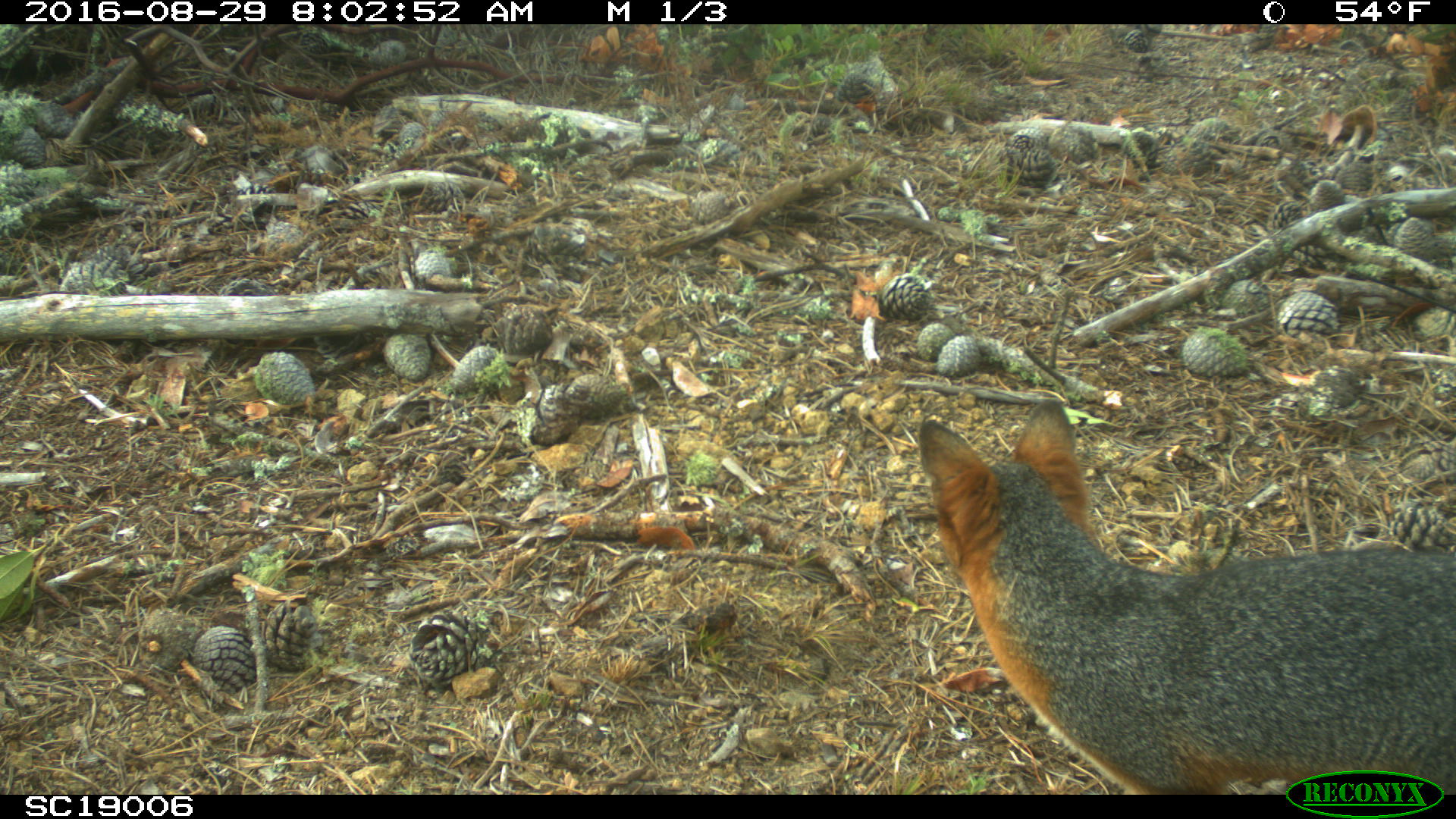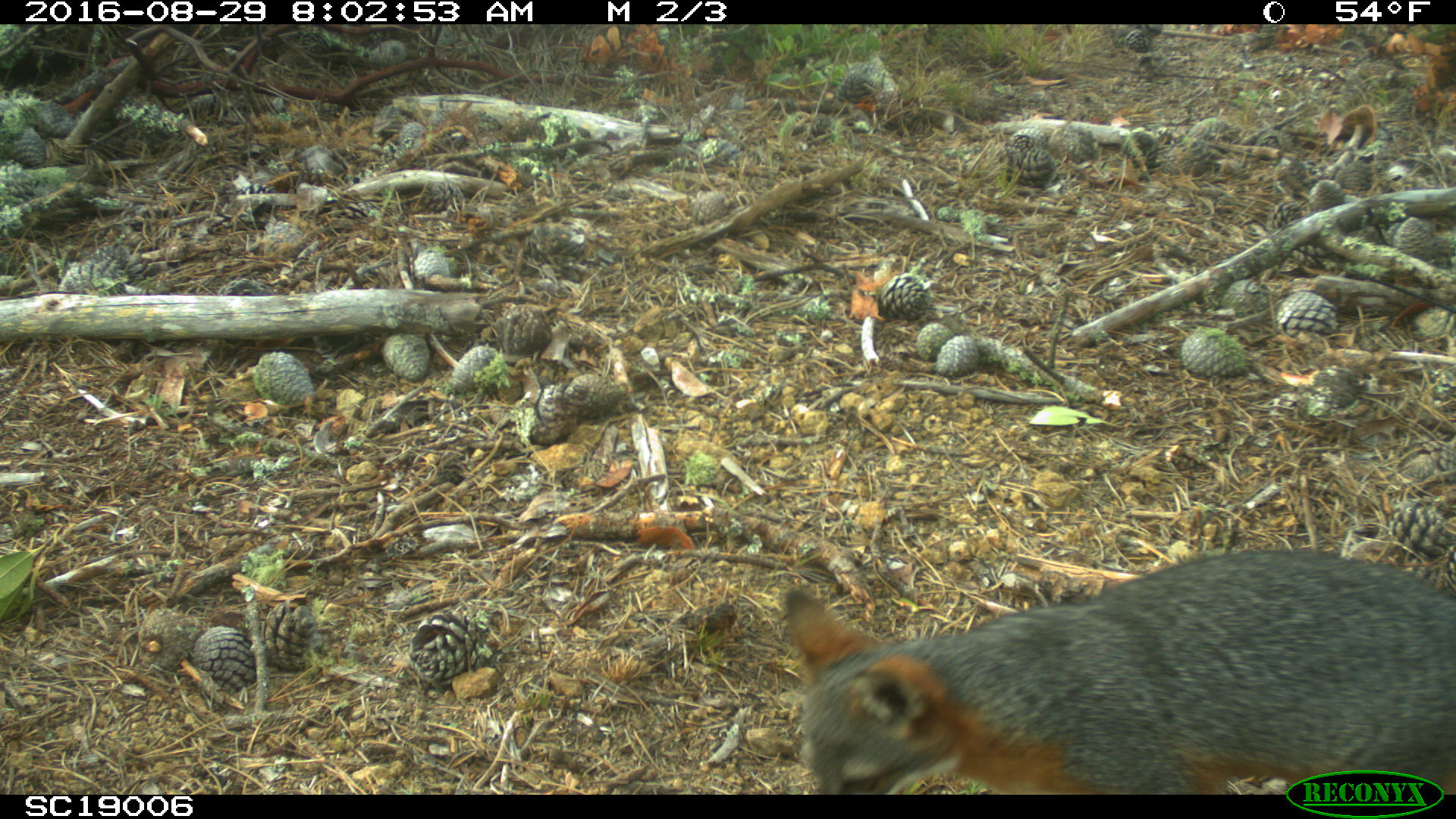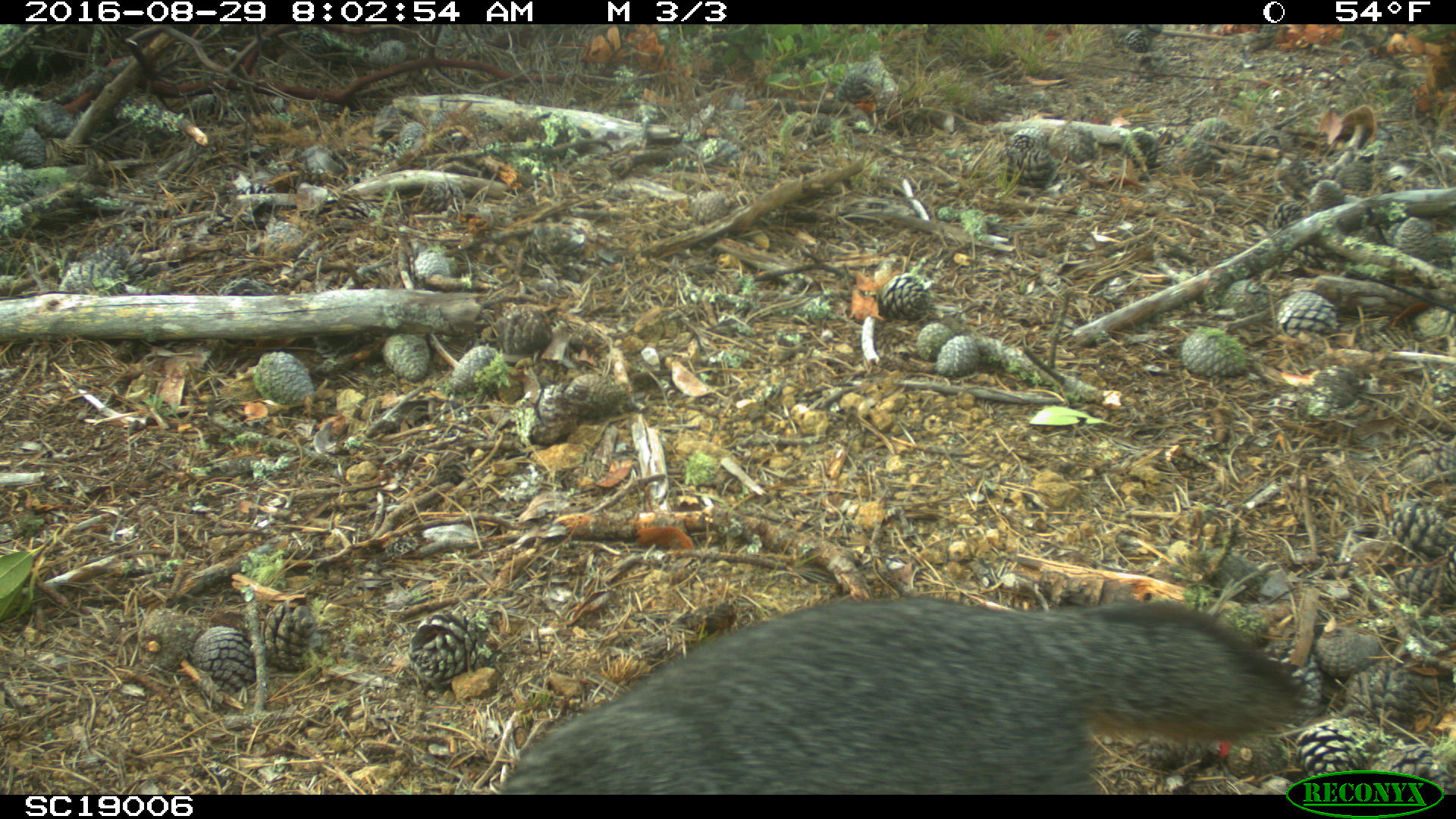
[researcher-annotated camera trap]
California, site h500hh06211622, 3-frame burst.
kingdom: Animalia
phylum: Chordata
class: Mammalia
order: Carnivora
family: Canidae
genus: Urocyon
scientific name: Urocyon littoralis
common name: island fox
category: fox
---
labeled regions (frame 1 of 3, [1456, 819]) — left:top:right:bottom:
fox: 918:397:1455:795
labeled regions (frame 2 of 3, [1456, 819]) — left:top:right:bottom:
fox: 780:548:1455:794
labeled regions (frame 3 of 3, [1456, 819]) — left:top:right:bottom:
fox: 498:595:1307:795